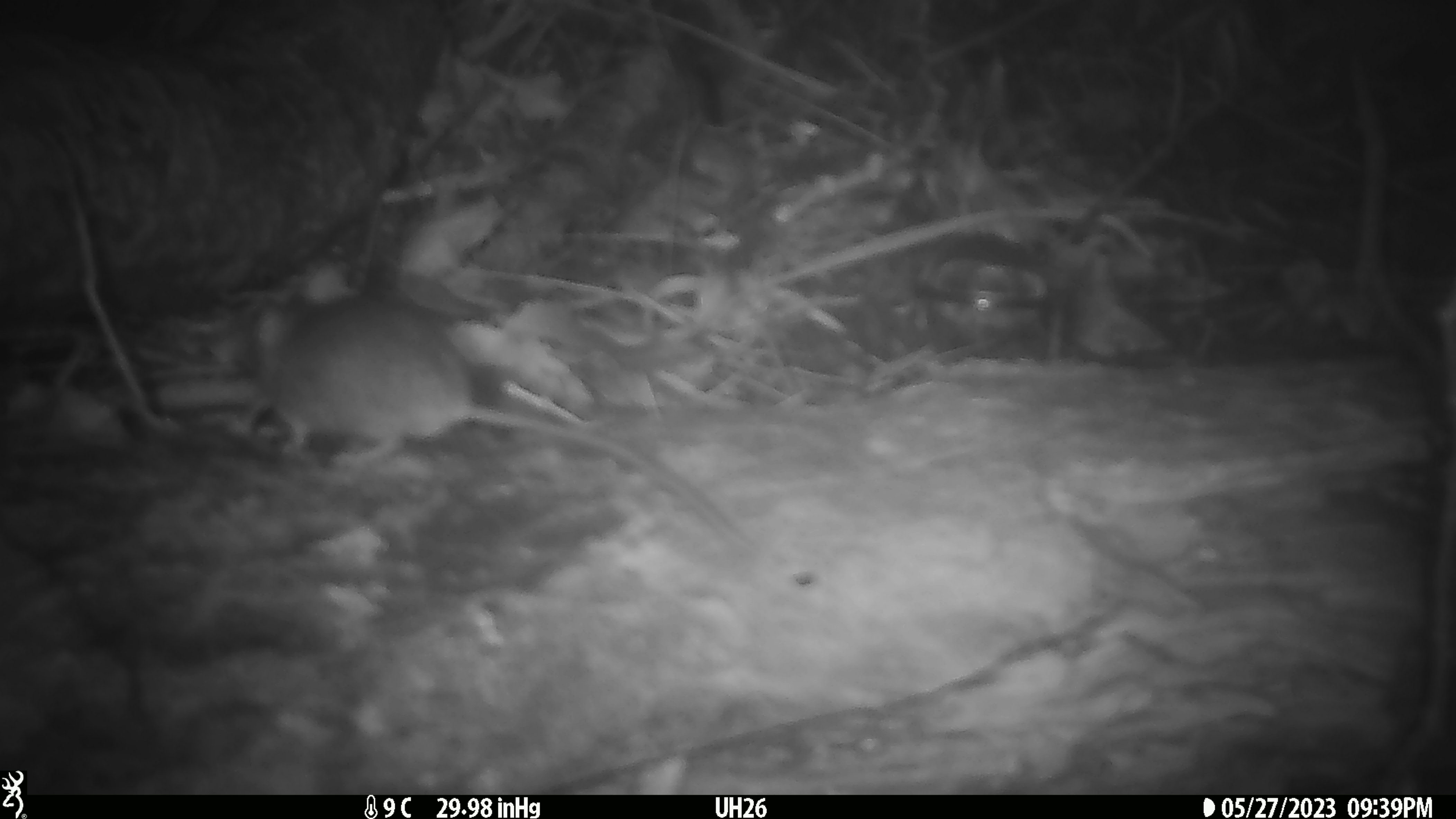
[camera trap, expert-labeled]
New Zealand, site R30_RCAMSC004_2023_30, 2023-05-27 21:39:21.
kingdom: Animalia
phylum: Chordata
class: Mammalia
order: Rodentia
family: Muridae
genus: Mus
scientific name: Mus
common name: mouse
Mouse (Mus).